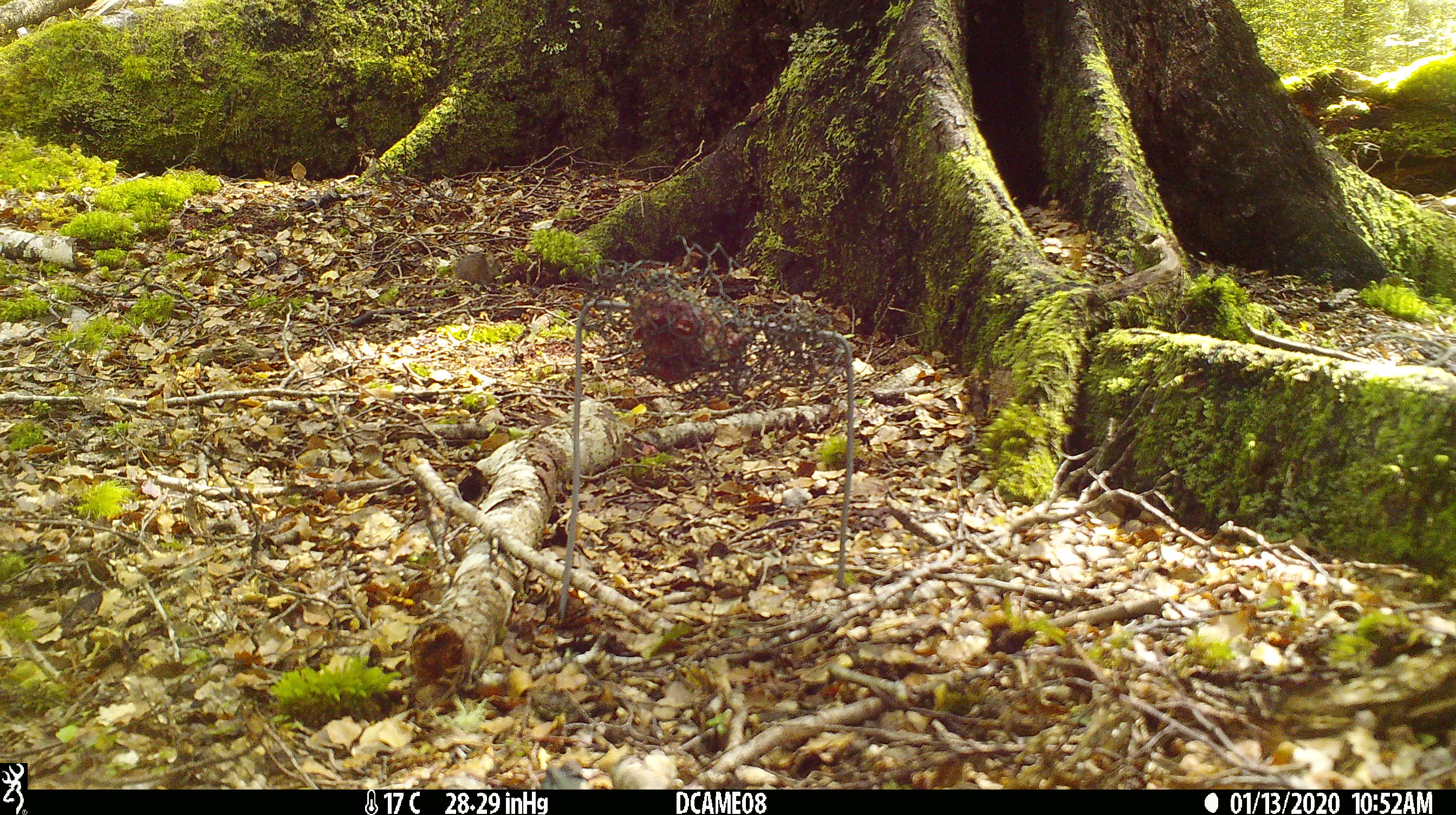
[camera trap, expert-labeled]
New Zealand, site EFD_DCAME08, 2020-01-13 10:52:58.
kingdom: Animalia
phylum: Chordata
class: Mammalia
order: Rodentia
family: Muridae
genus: Mus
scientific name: Mus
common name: mouse